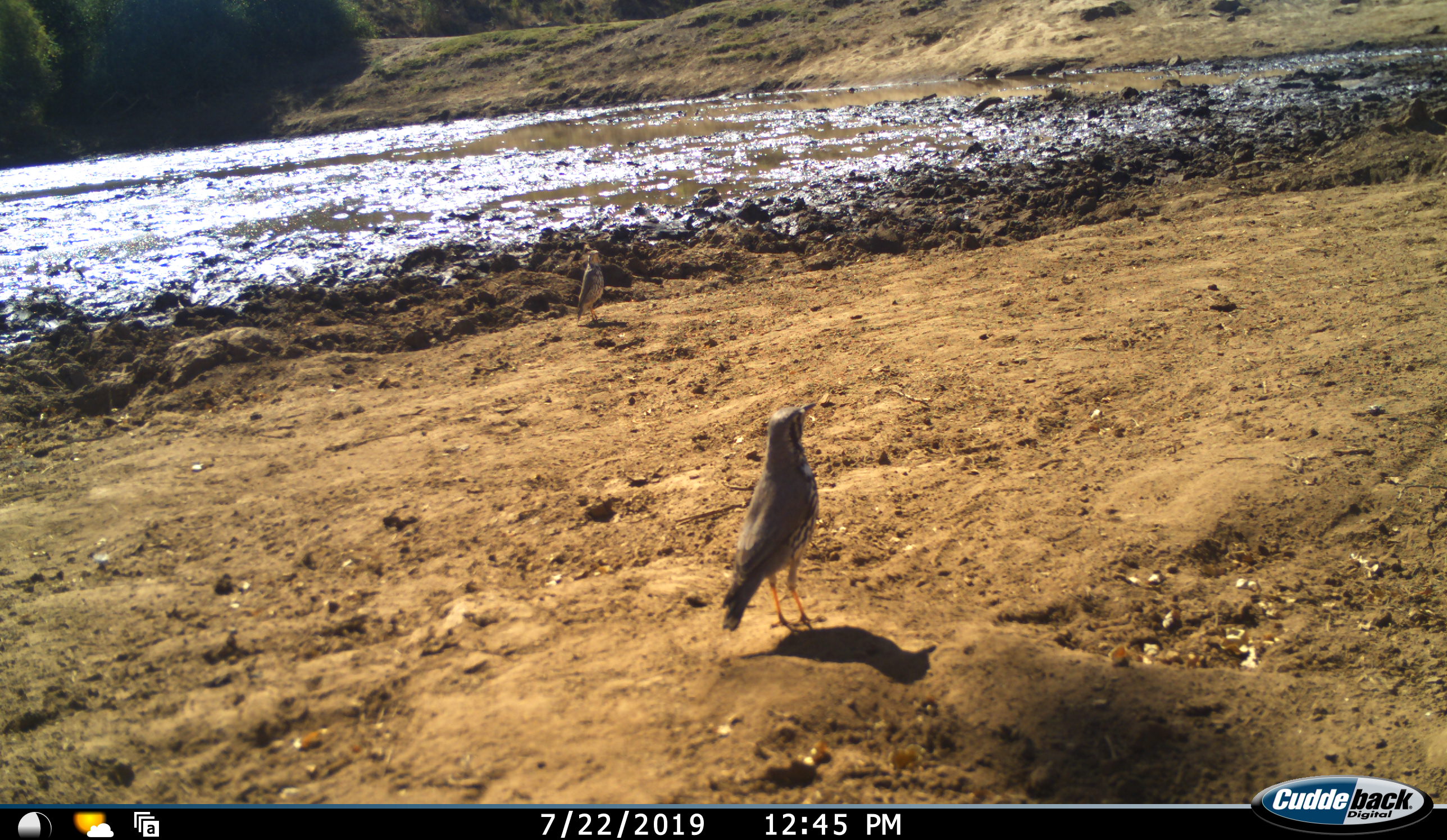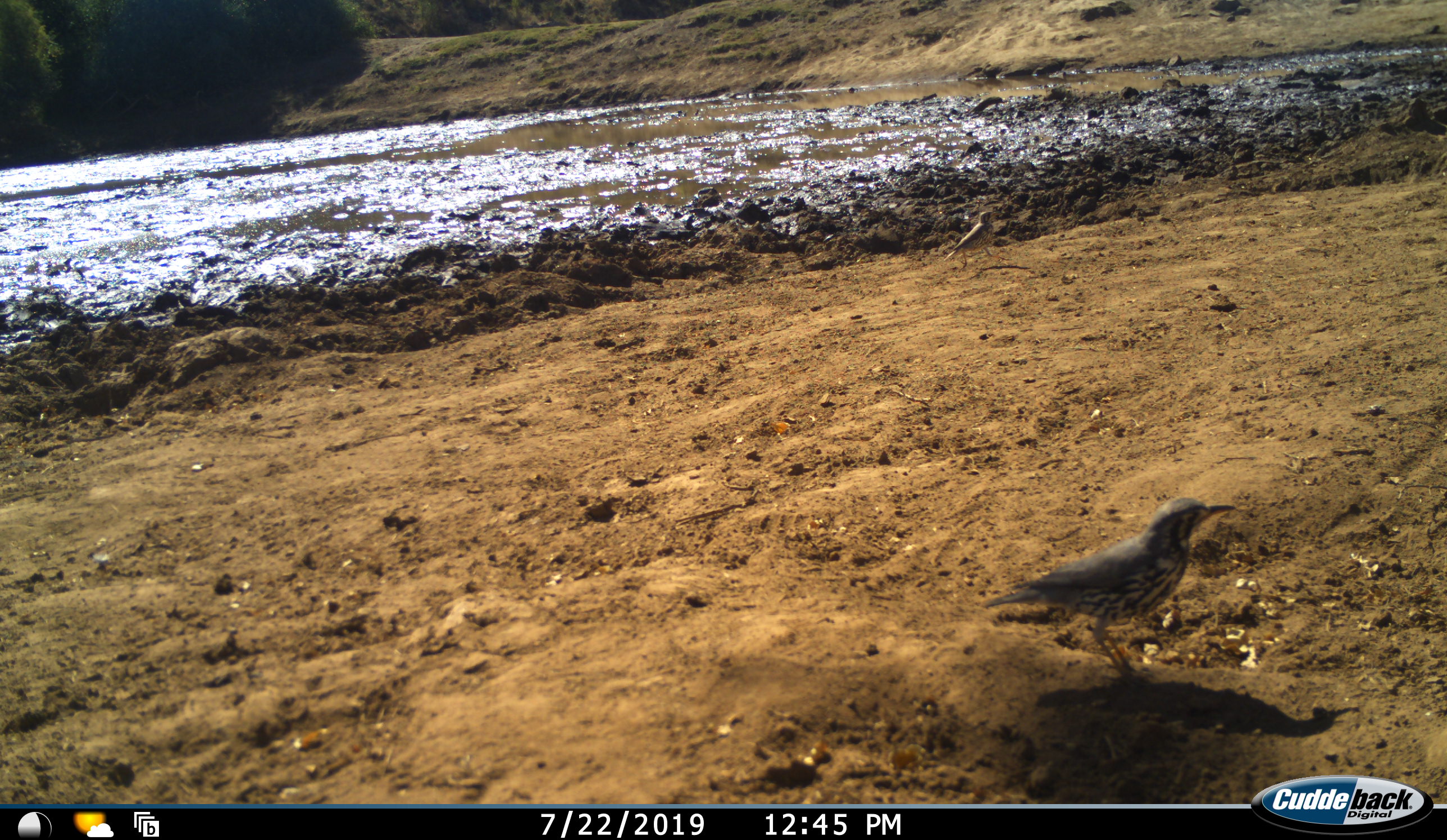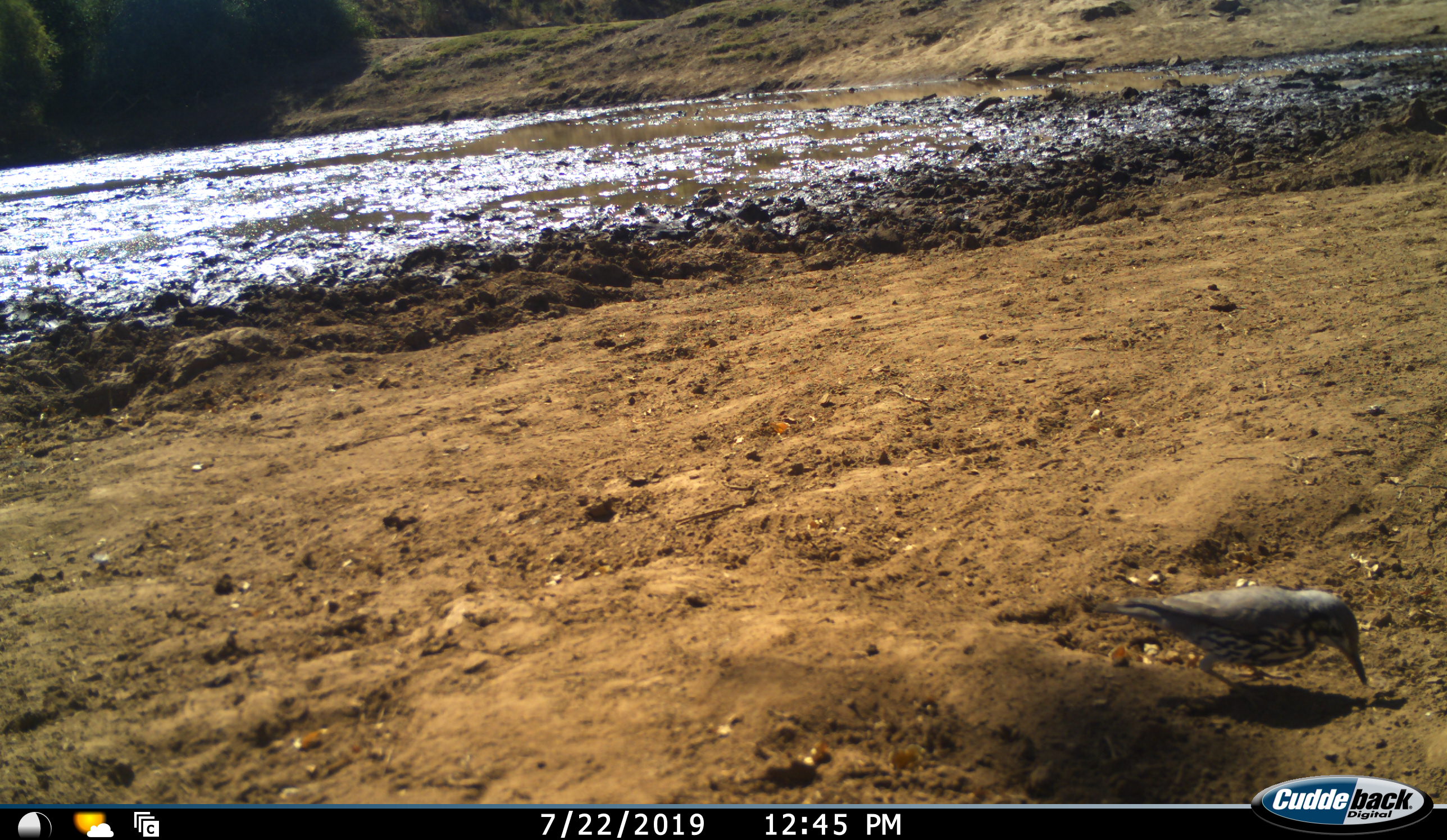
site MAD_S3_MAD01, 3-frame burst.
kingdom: Animalia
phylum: Chordata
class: Aves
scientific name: Aves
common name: bird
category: birdother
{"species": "birdother (bird) (Aves)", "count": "2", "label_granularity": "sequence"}